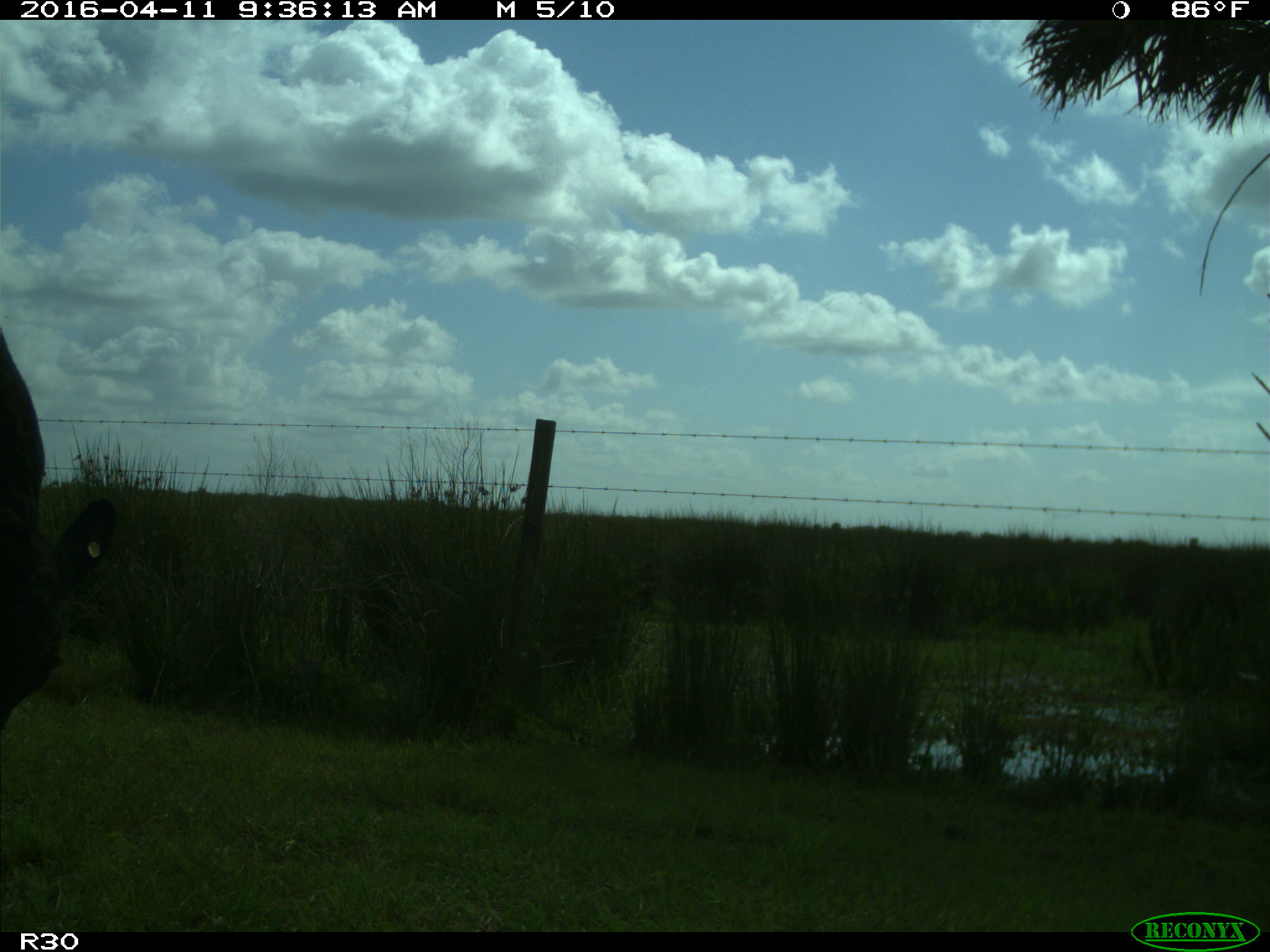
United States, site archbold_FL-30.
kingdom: Animalia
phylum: Chordata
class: Mammalia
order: Artiodactyla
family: Bovidae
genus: Bos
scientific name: Bos taurus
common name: domestic cow